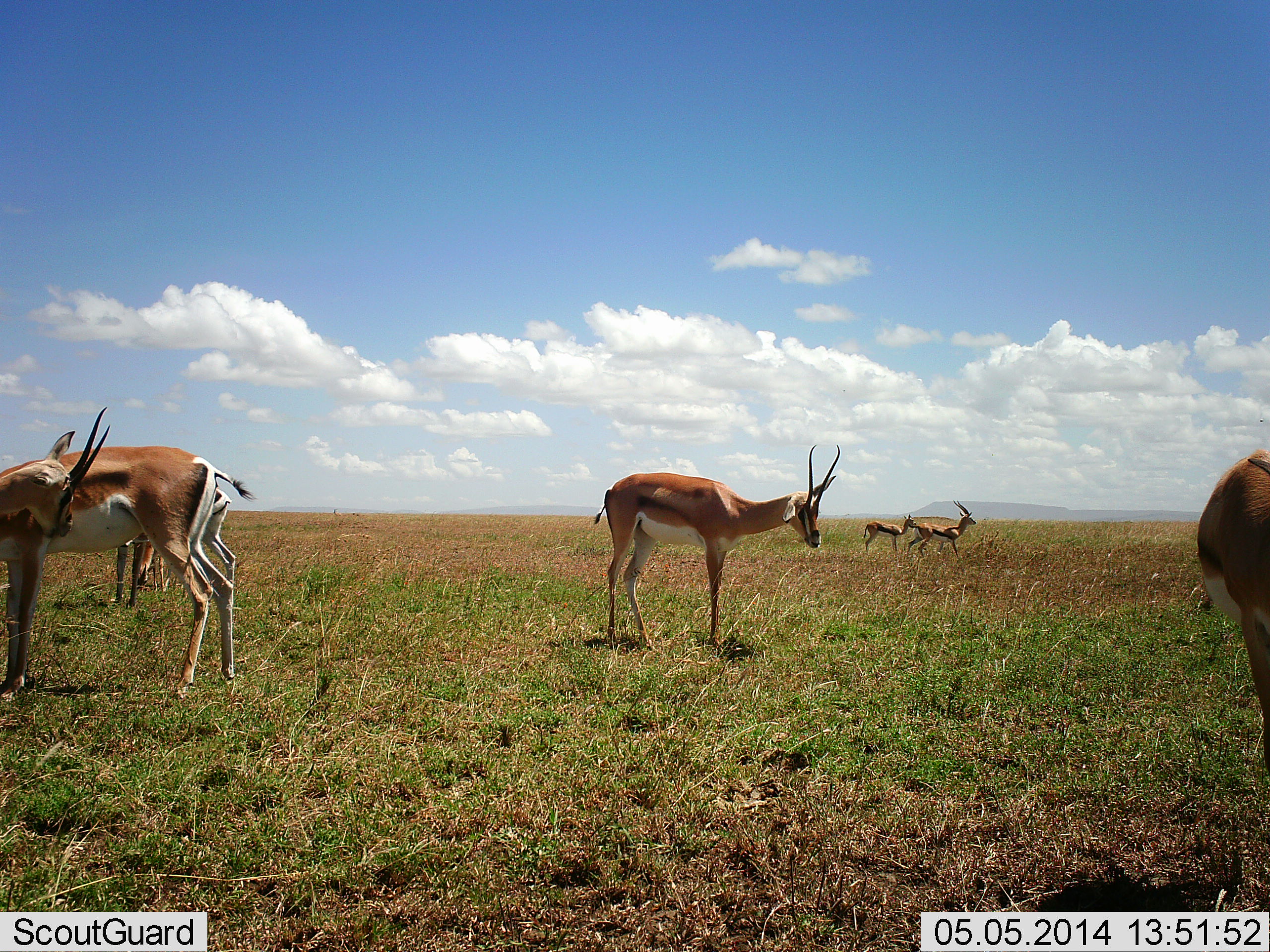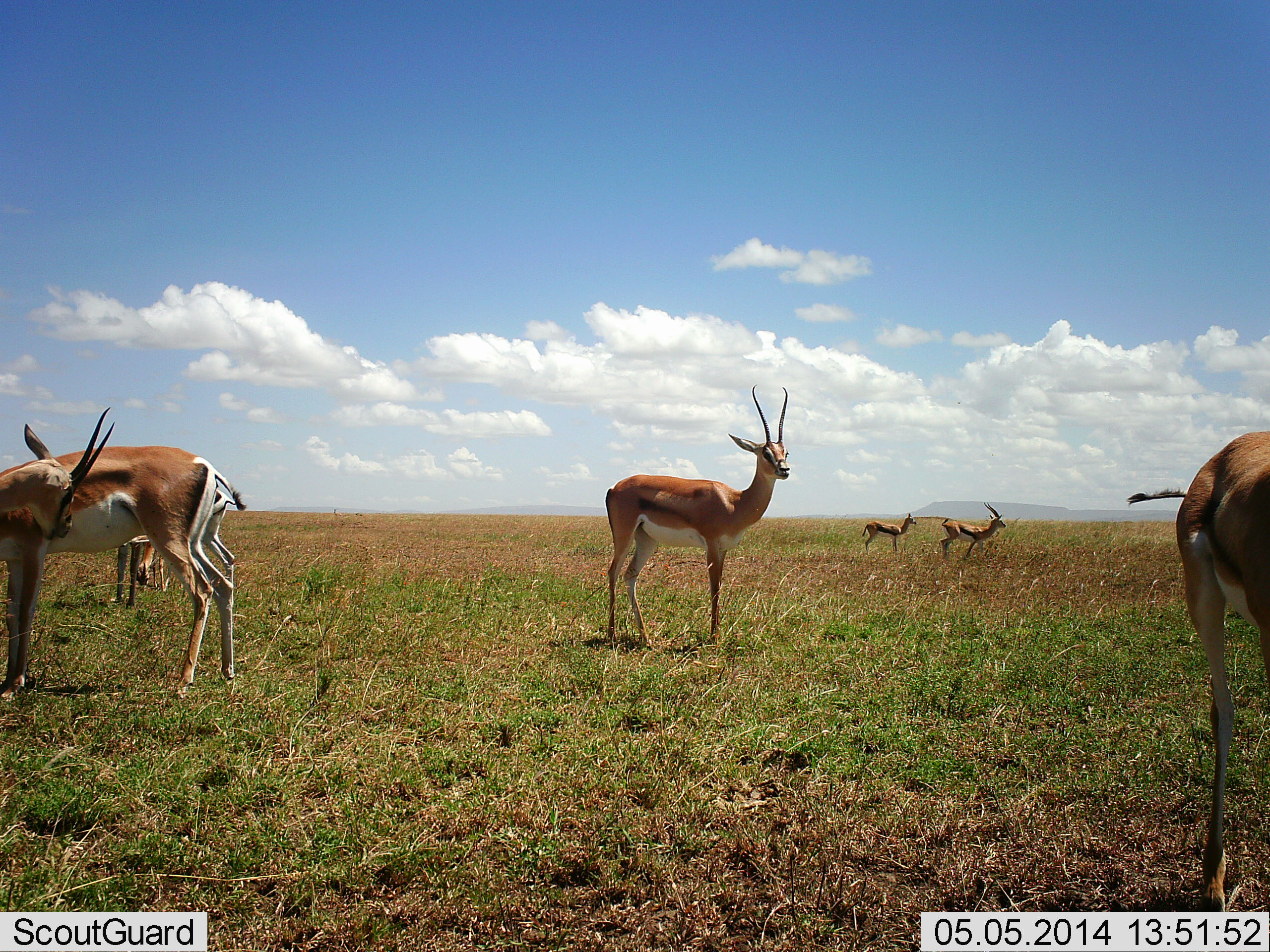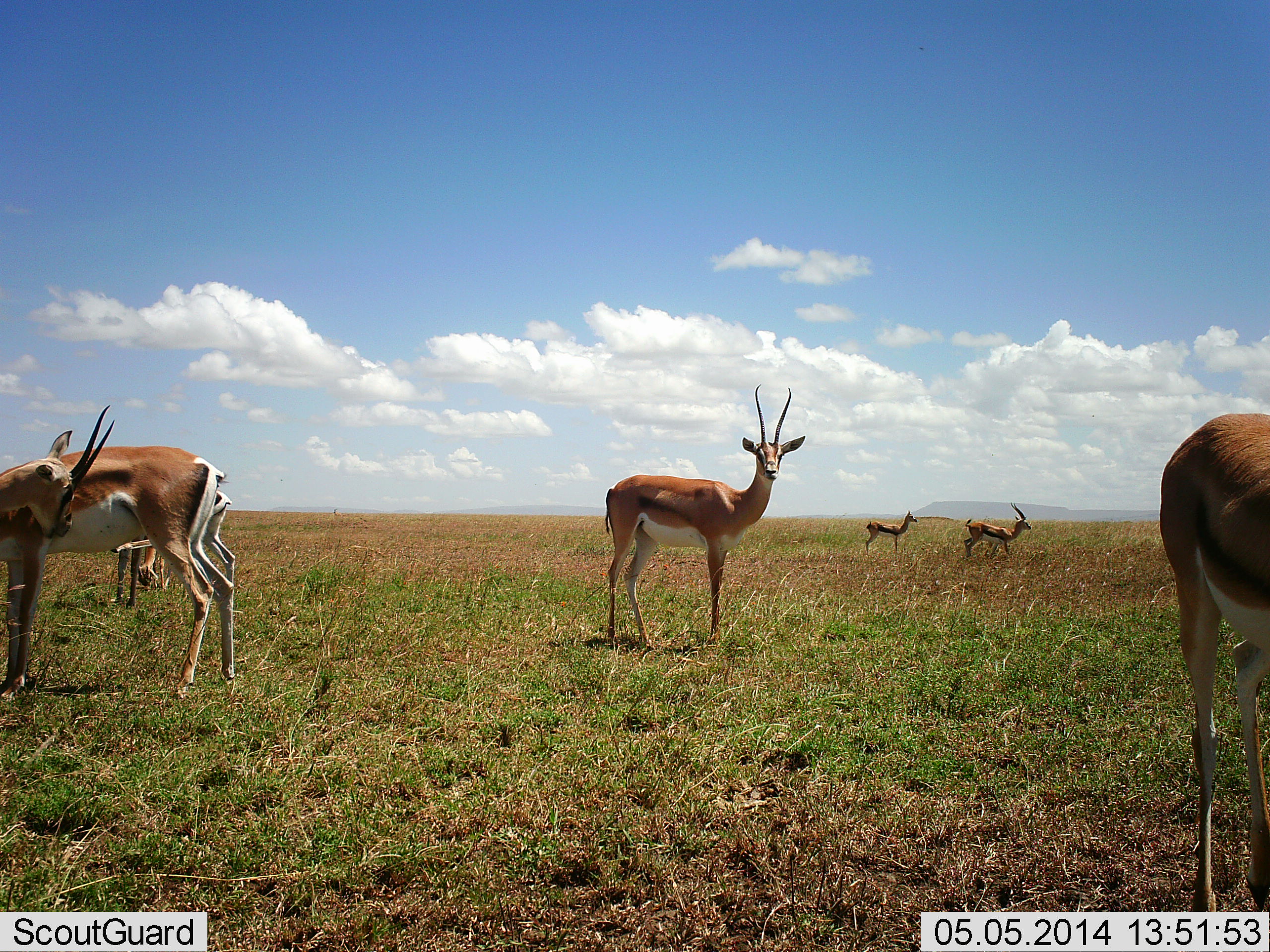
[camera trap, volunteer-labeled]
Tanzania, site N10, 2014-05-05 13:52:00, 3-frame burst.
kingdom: Animalia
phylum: Chordata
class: Mammalia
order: Artiodactyla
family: Bovidae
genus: Nanger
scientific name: Nanger granti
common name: grant's gazelle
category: gazellegrants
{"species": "gazellegrants (grant's gazelle) (Nanger granti)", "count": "7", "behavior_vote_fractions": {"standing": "90%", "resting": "0%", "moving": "20%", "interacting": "10%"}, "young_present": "0%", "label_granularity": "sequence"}